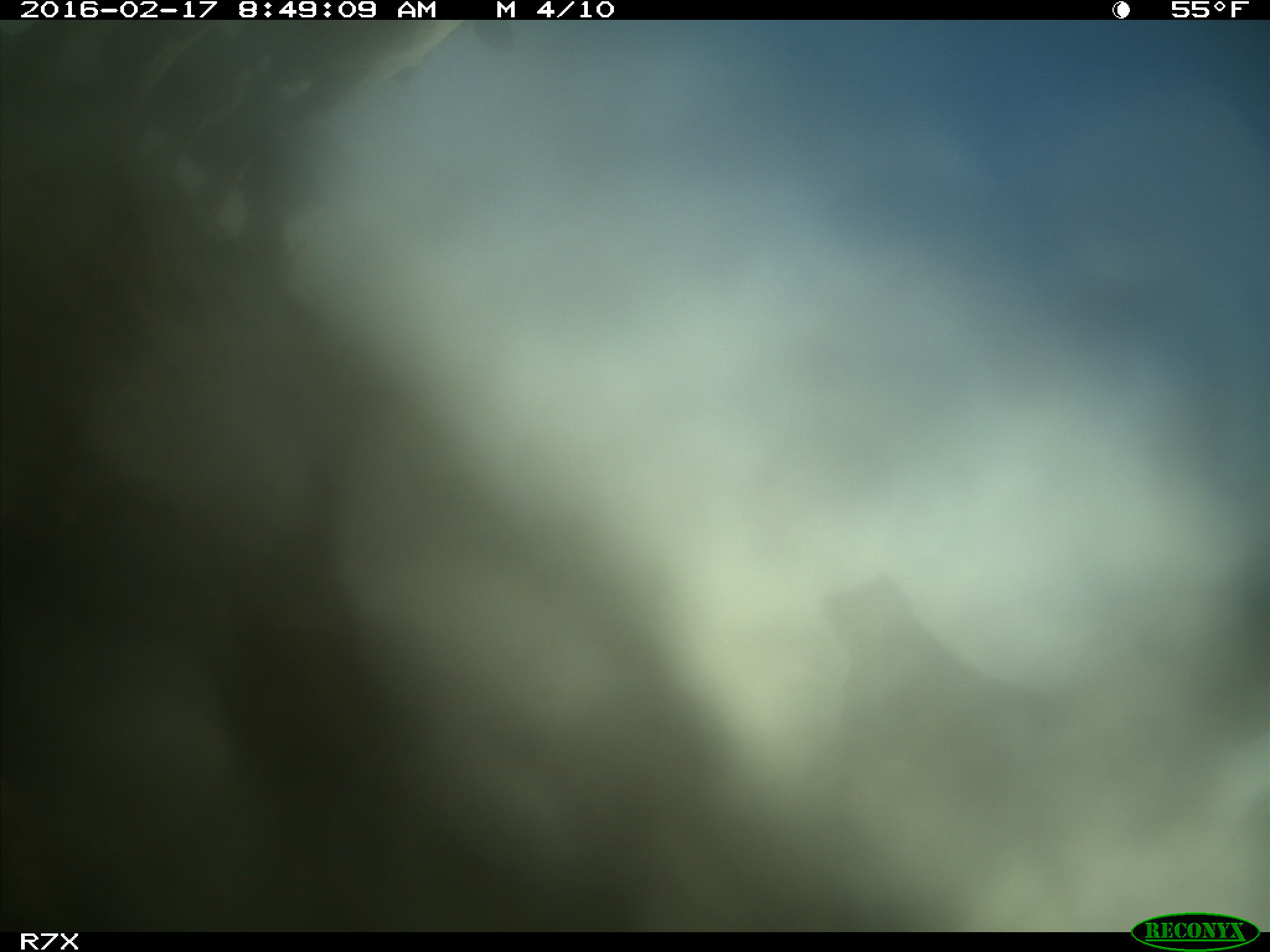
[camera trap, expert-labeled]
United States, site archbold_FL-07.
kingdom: Animalia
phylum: Chordata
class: Mammalia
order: Artiodactyla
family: Bovidae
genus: Bos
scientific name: Bos taurus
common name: domestic cow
Bos taurus (domestic cow).